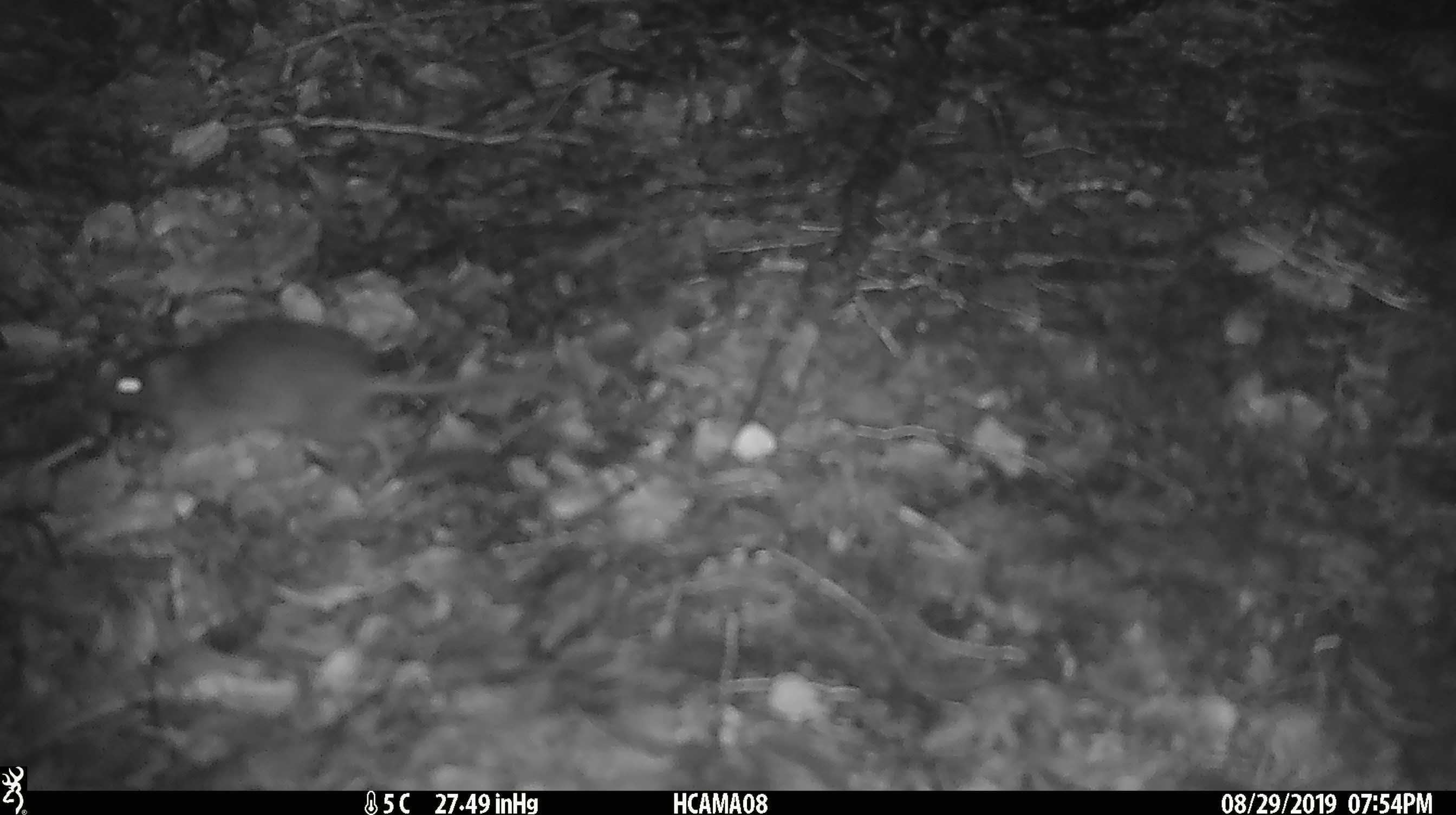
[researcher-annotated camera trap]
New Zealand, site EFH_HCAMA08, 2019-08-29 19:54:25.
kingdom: Animalia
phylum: Chordata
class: Mammalia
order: Rodentia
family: Muridae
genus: Rattus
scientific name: Rattus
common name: rat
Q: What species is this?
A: Rat (Rattus).